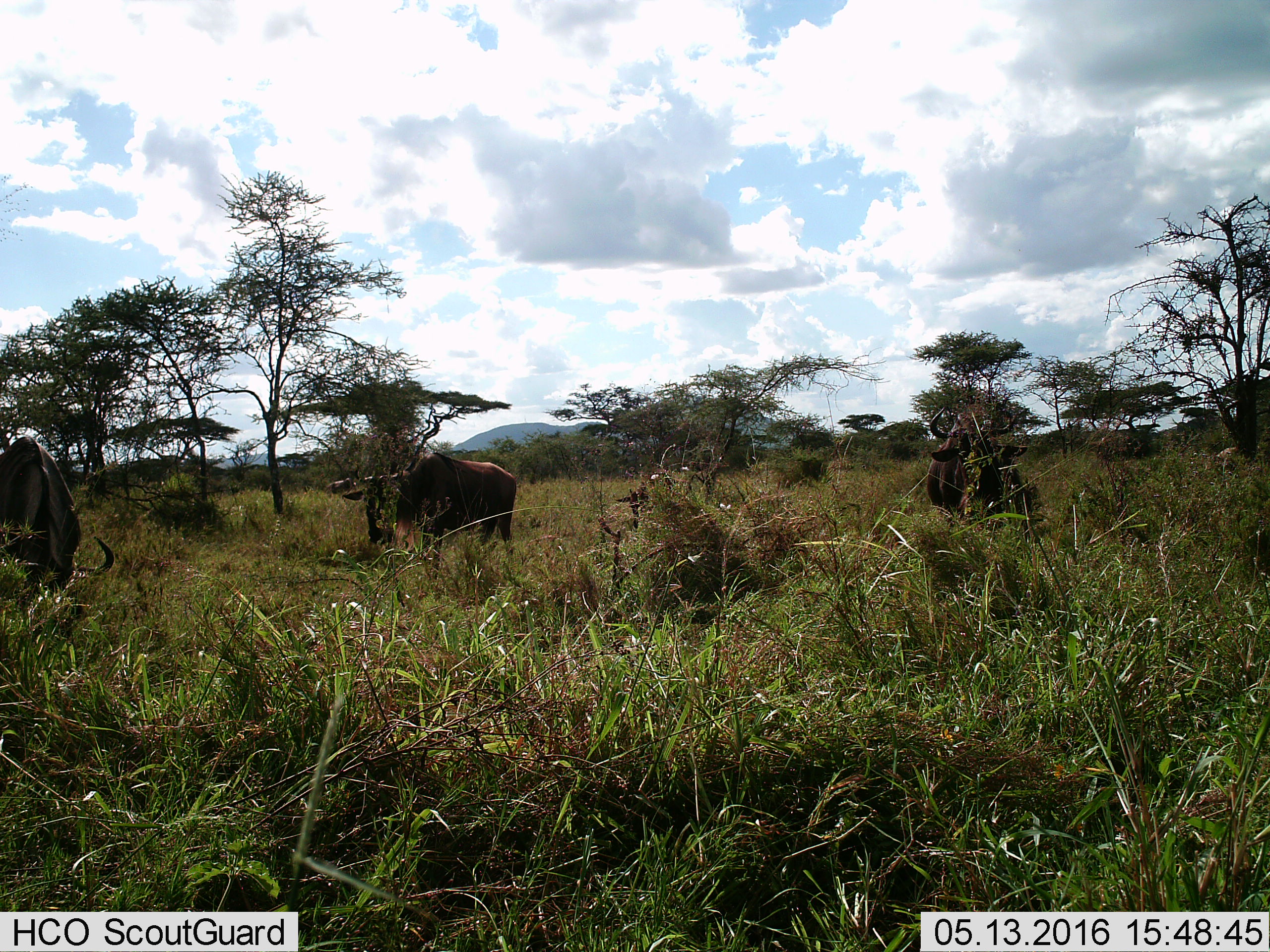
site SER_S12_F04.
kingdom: Animalia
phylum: Chordata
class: Mammalia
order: Artiodactyla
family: Bovidae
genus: Connochaetes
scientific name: Connochaetes taurinus taurinus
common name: blue wildebeest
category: wildebeestblue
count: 4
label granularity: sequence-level